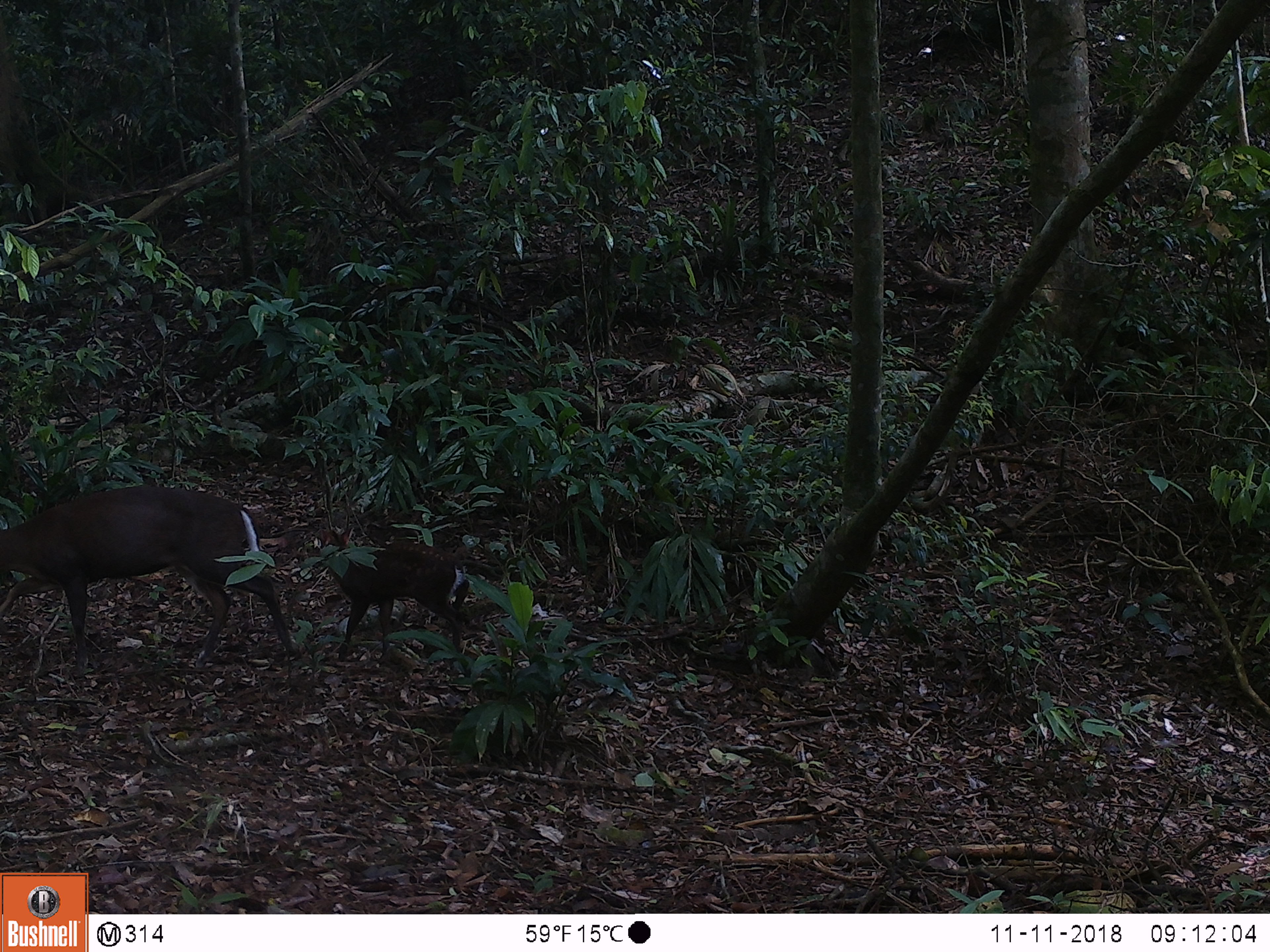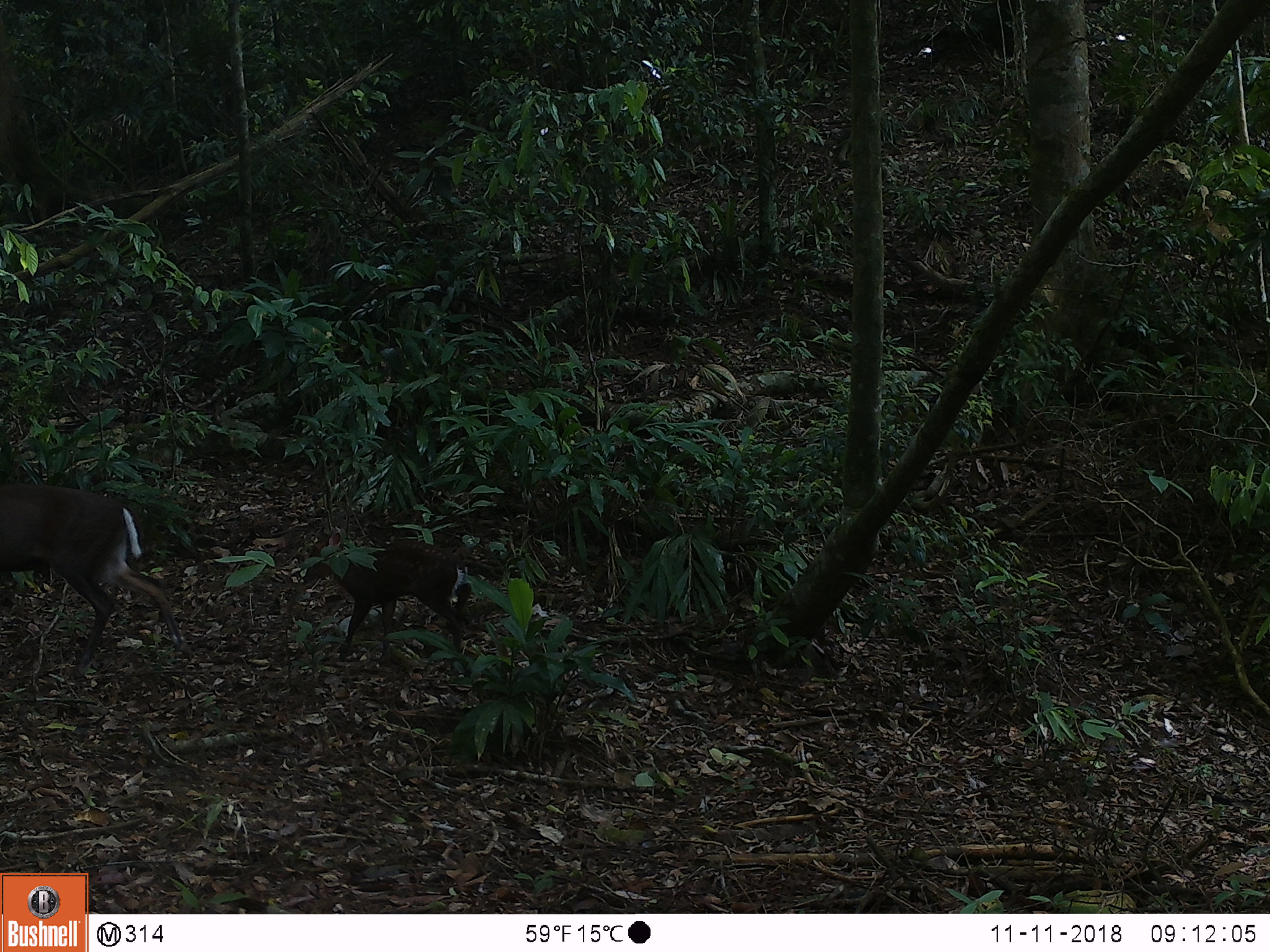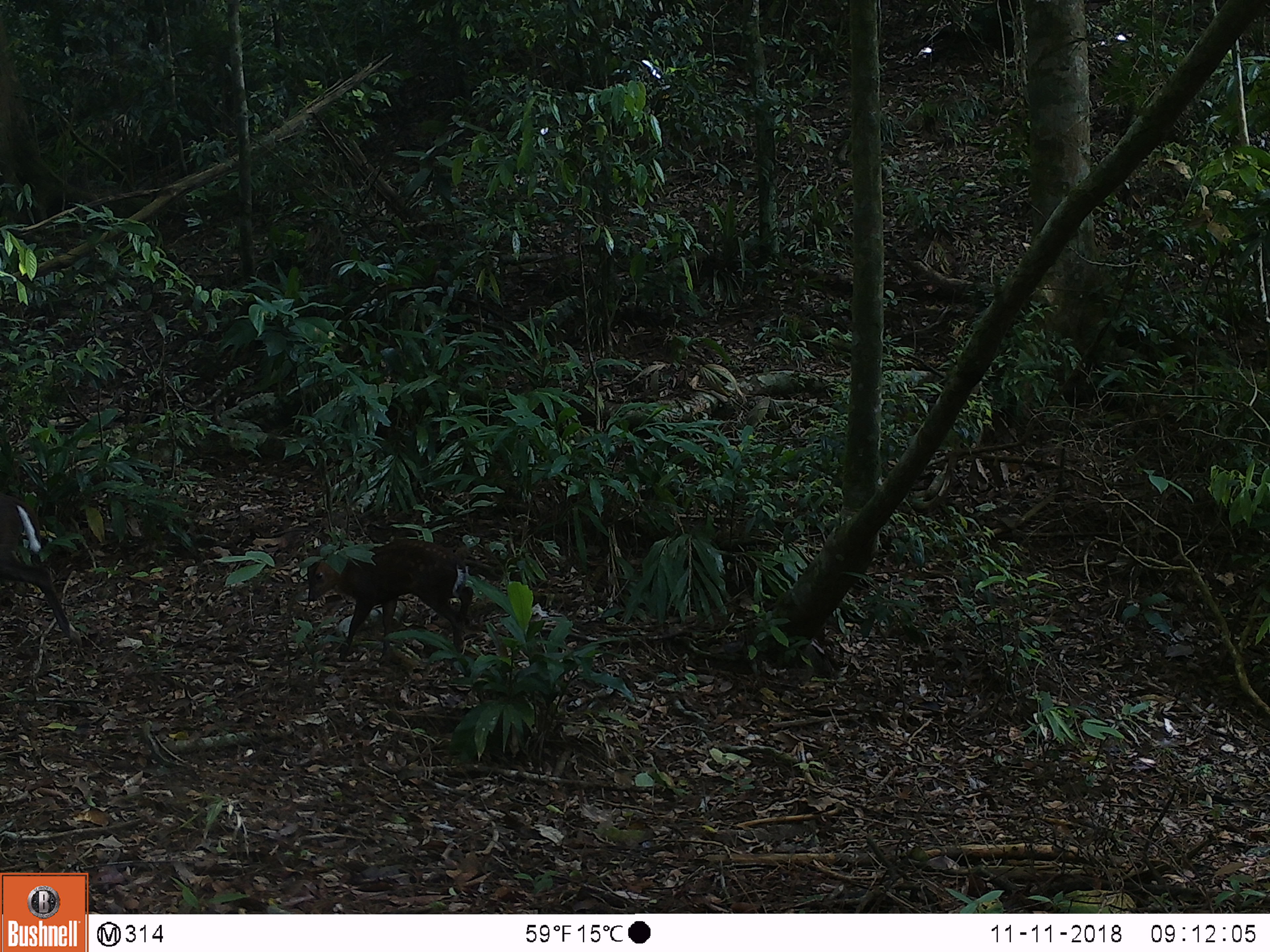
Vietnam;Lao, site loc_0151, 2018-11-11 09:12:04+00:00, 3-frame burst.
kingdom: Animalia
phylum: Chordata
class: Mammalia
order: Artiodactyla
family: Cervidae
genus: Muntiacus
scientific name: Muntiacus rooseveltorum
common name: roosevelt's muntjac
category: roosevelts muntjac group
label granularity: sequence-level